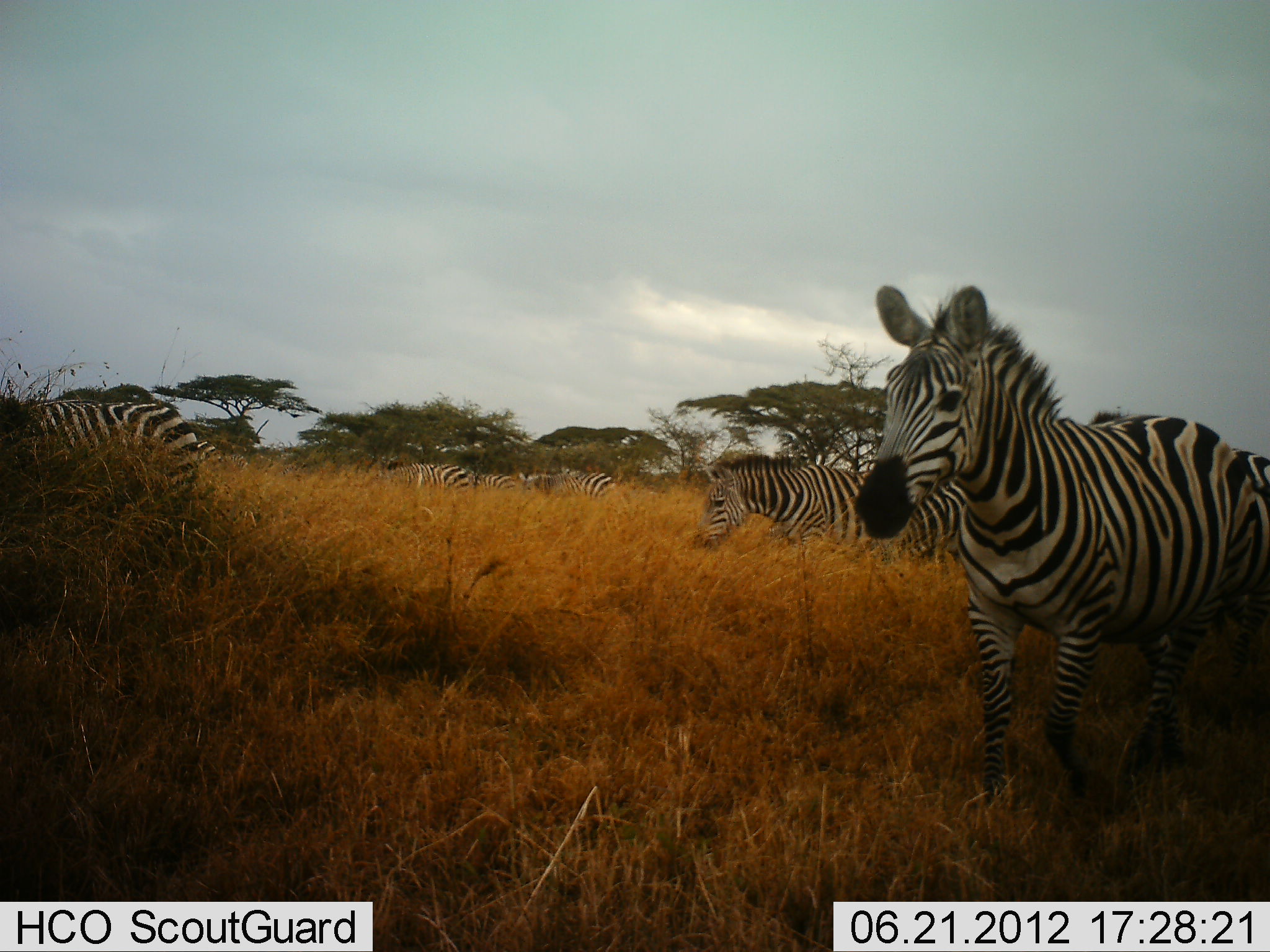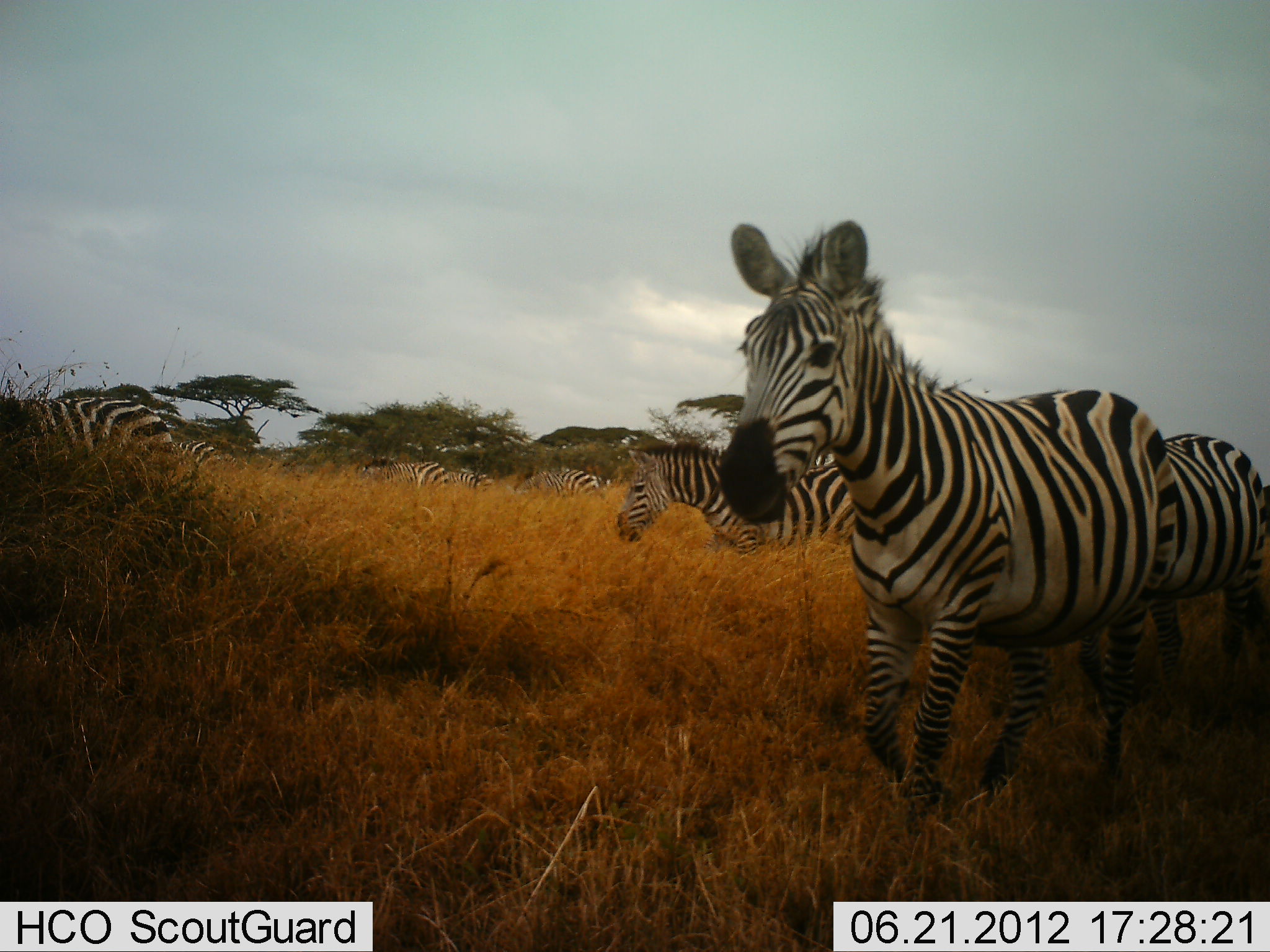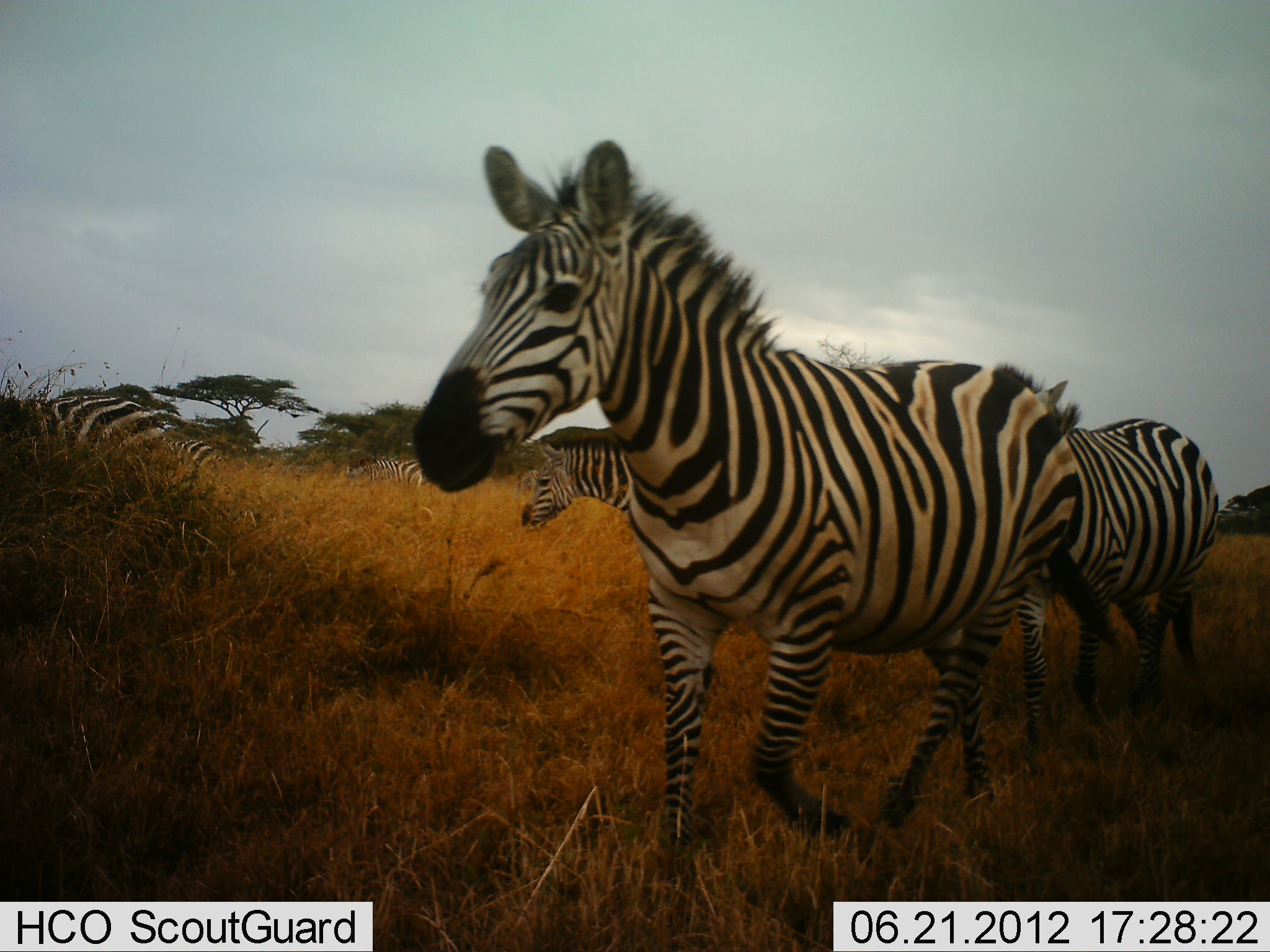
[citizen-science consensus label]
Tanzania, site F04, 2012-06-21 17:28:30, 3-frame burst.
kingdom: Animalia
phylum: Chordata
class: Mammalia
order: Perissodactyla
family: Equidae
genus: Equus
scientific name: Equus quagga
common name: plains zebra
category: zebra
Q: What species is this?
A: Zebra (plains zebra) (Equus quagga).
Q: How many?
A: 8.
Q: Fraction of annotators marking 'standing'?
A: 0%.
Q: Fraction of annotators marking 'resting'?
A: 0%.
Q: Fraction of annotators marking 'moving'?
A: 100%.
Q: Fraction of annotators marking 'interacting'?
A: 0%.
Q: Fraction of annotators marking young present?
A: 0%.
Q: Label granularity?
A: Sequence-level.